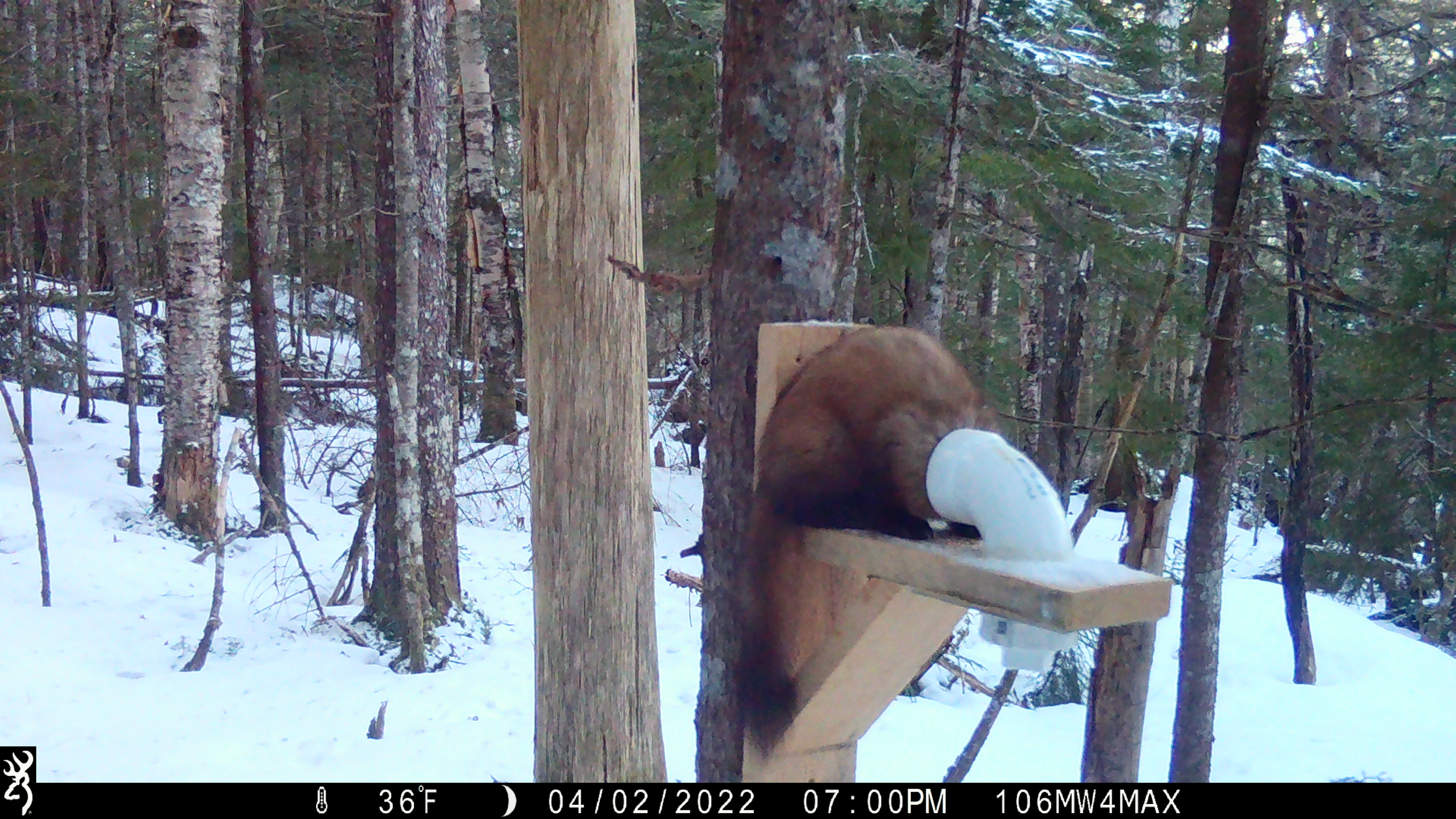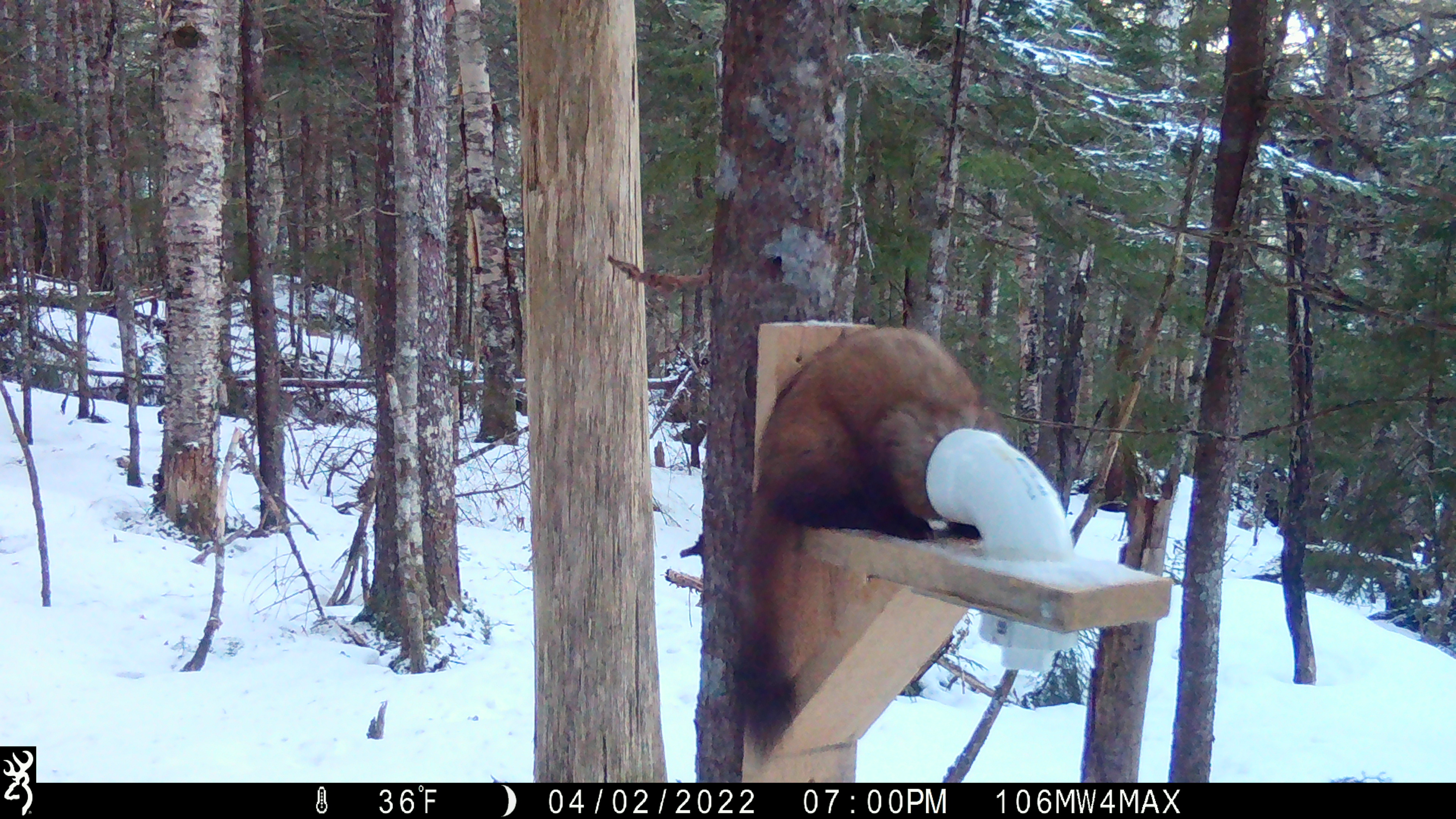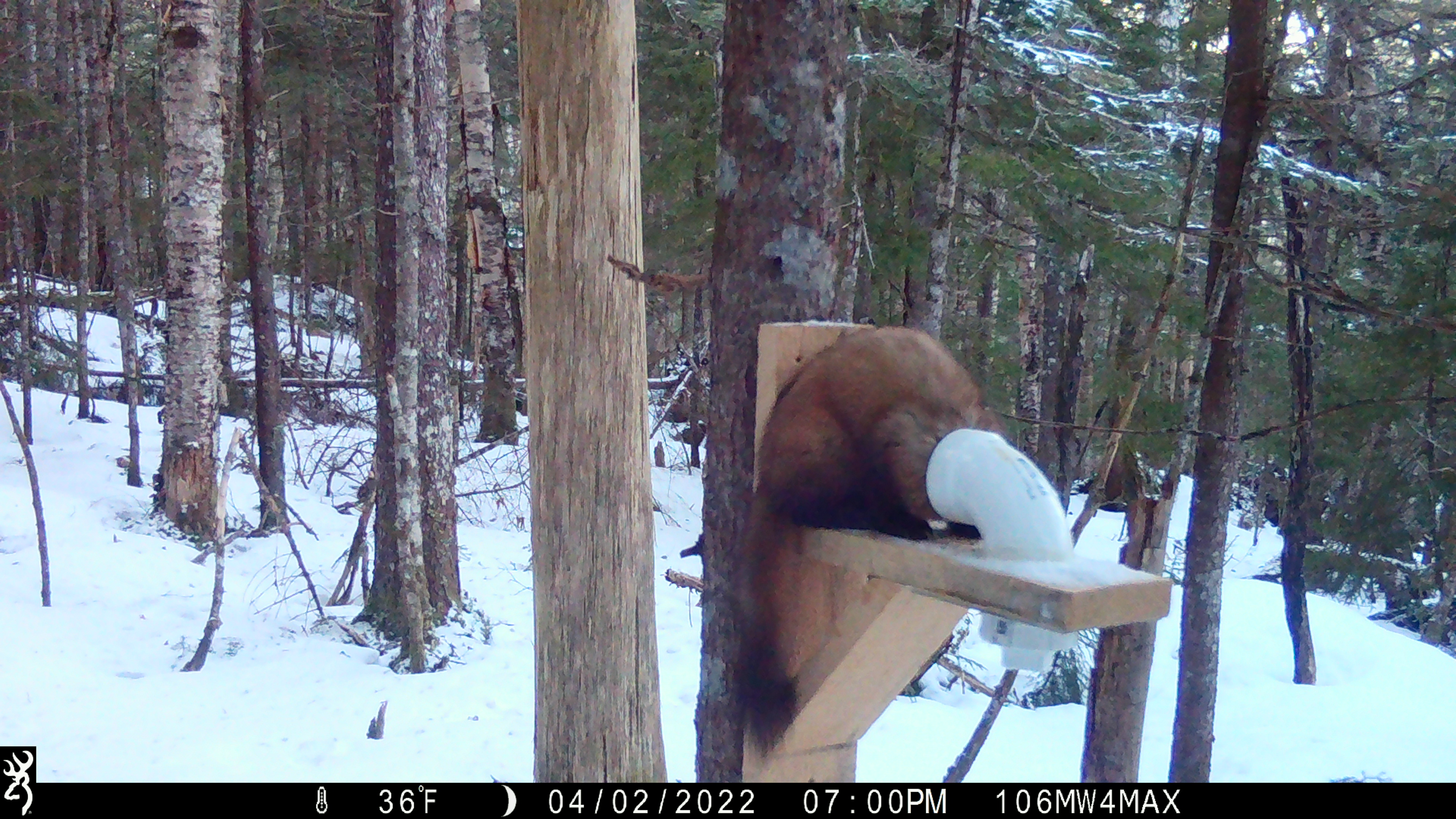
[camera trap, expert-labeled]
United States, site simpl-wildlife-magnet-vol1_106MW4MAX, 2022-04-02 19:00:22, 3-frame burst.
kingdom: Animalia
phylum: Chordata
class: Mammalia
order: Carnivora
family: Mustelidae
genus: Martes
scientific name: Martes americana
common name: american marten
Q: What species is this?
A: American marten (Martes americana).